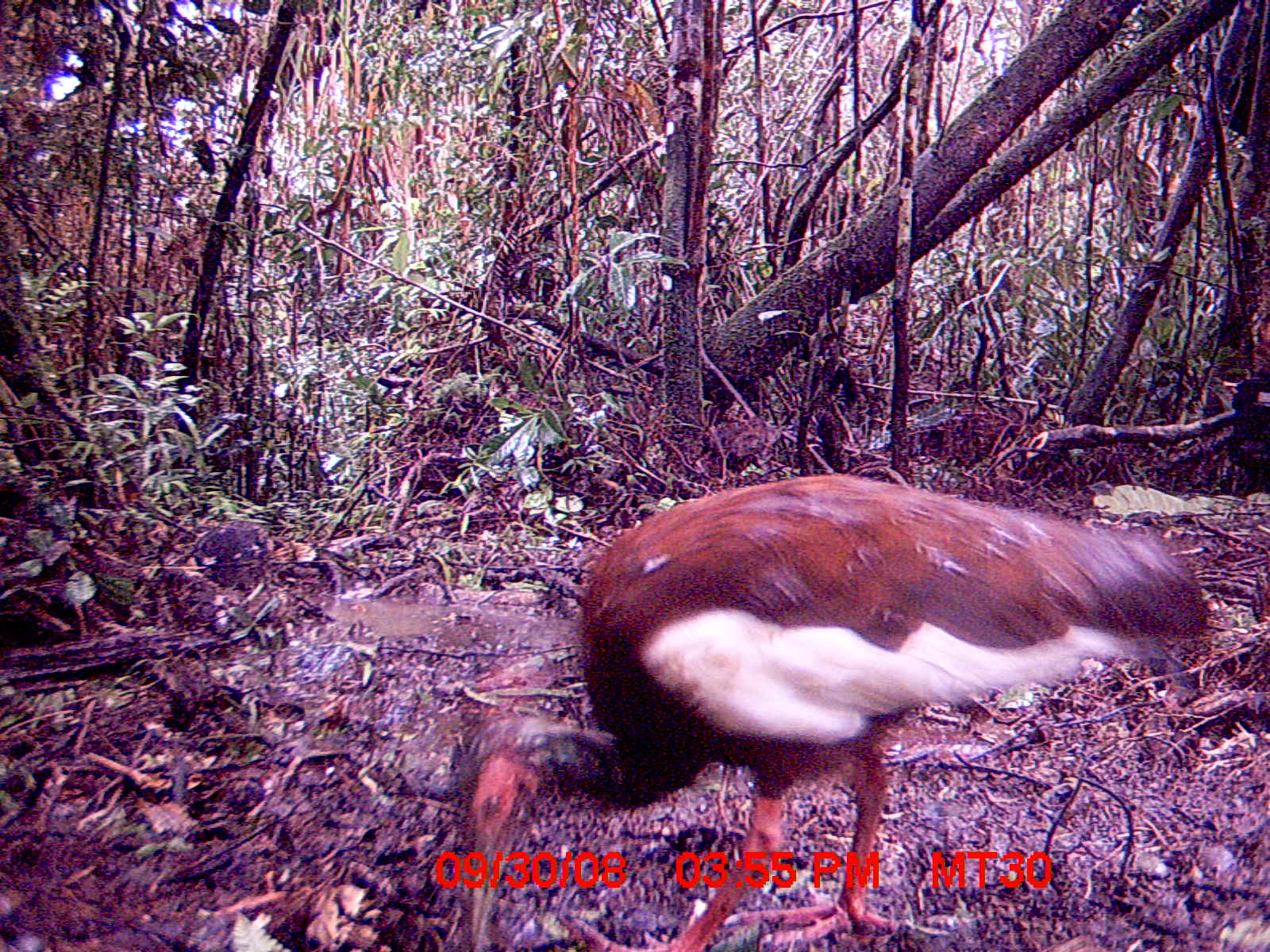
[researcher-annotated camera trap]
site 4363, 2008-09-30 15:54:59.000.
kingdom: Animalia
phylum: Chordata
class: Aves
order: Pelecaniformes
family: Threskiornithidae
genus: Lophotibis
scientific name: Lophotibis cristata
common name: madagascan ibis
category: lophotibis cristataa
Lophotibis cristataa (madagascan ibis) (Lophotibis cristata), count 1.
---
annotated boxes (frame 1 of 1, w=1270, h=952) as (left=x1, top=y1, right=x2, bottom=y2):
lophotibis cristataa: (left=448, top=475, right=1208, bottom=952)